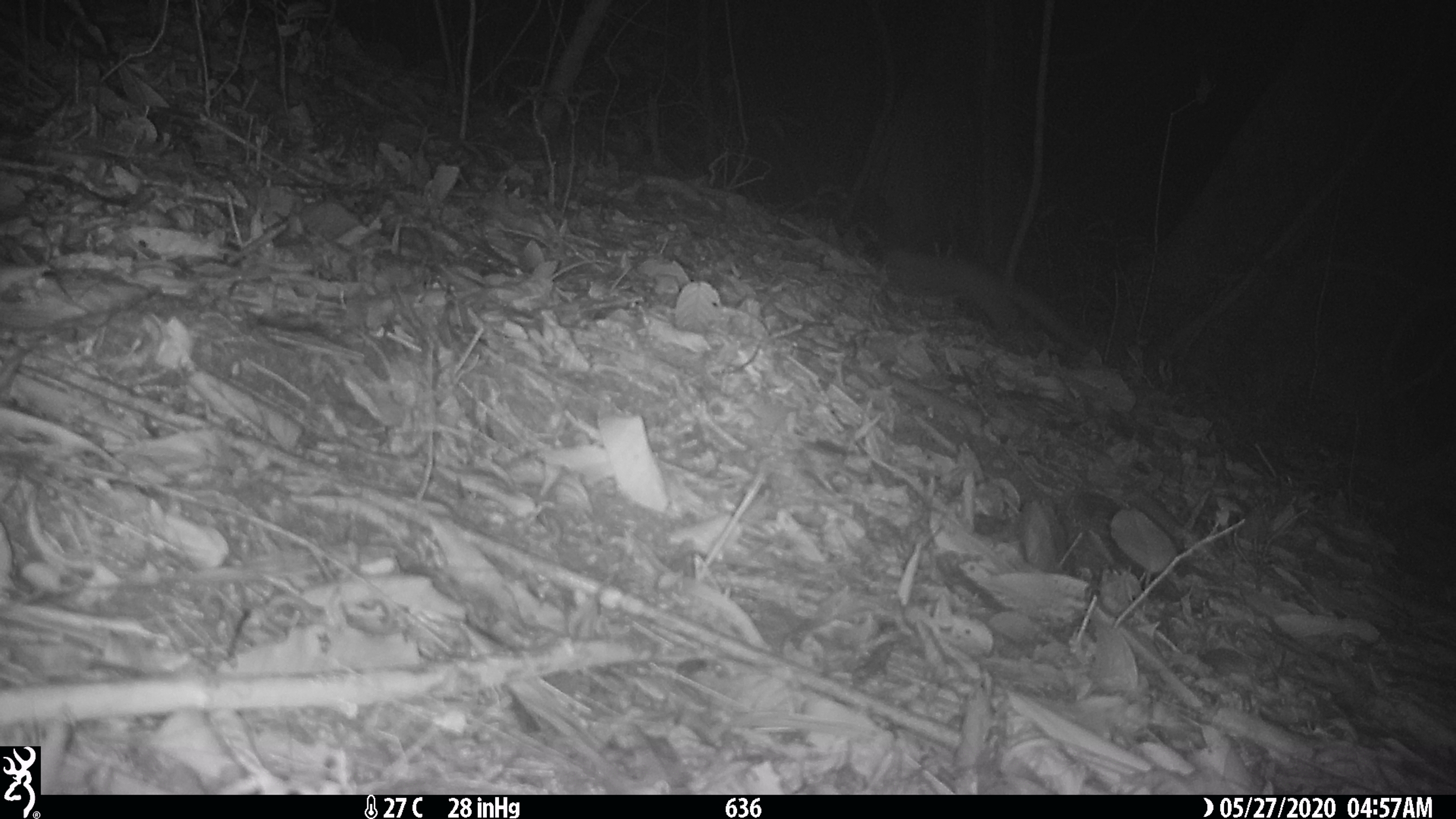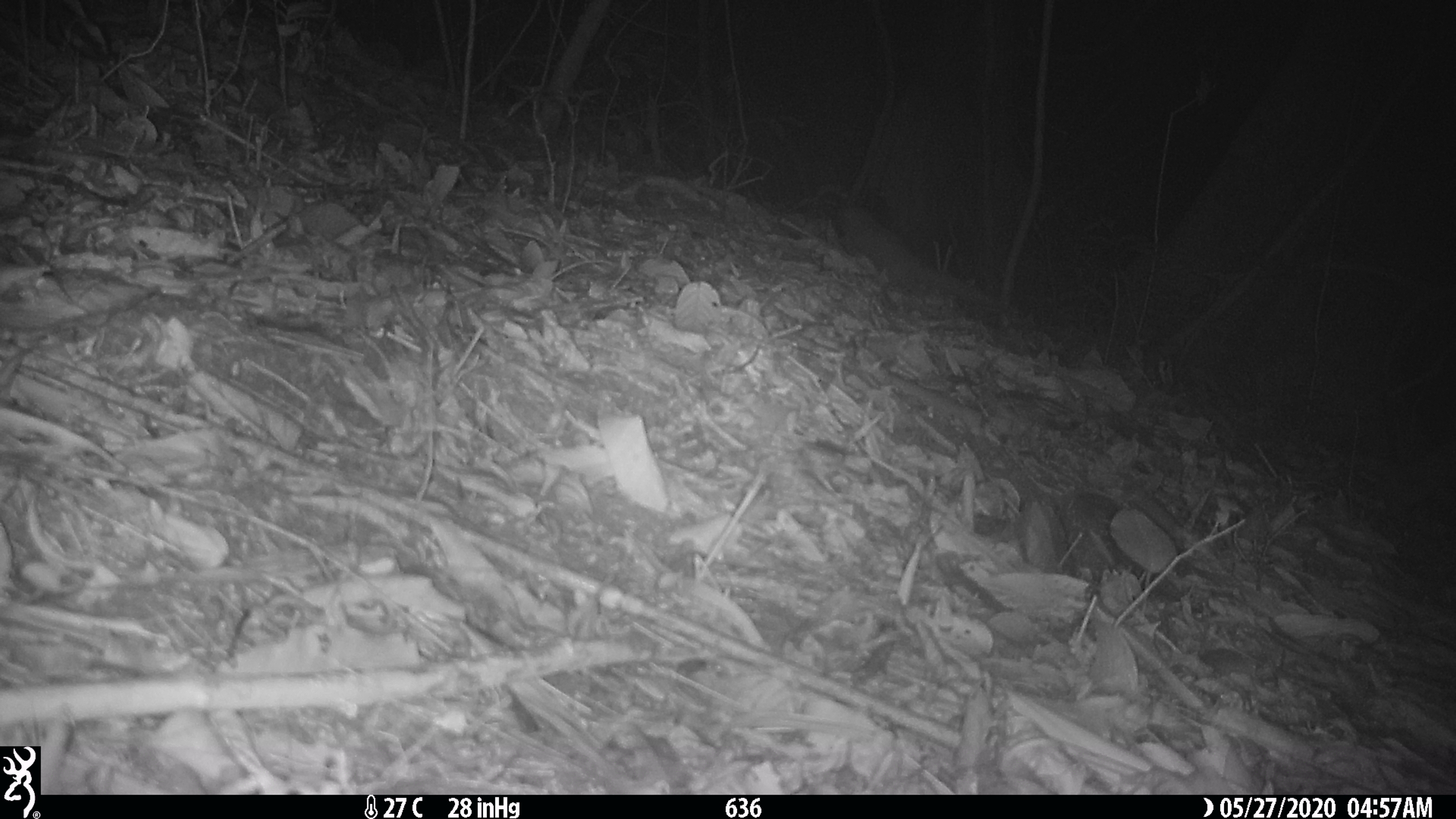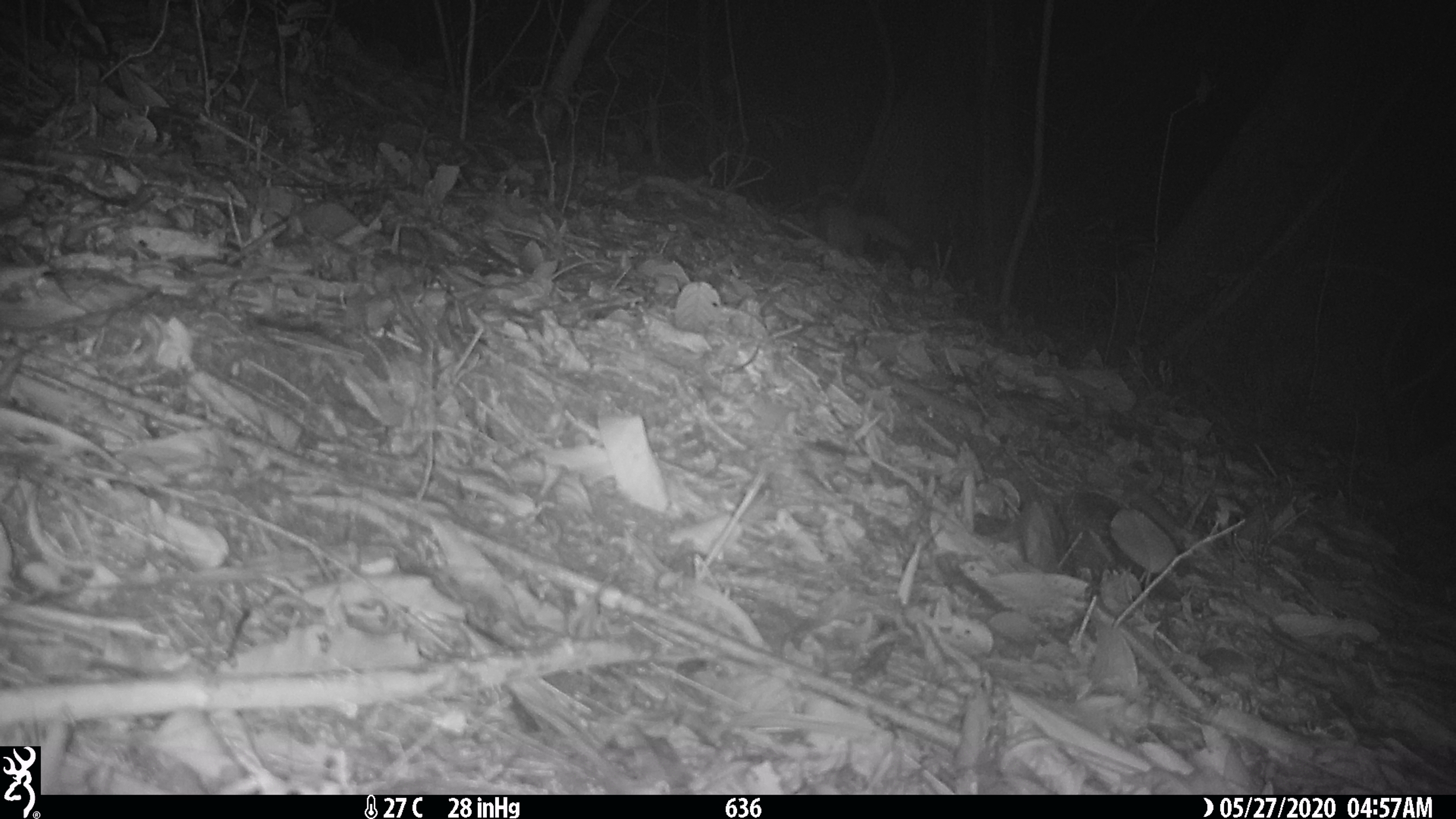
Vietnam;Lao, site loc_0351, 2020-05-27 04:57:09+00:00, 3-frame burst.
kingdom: Animalia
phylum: Chordata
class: Mammalia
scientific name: Mammalia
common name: mammal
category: unidentified small mammal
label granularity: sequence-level